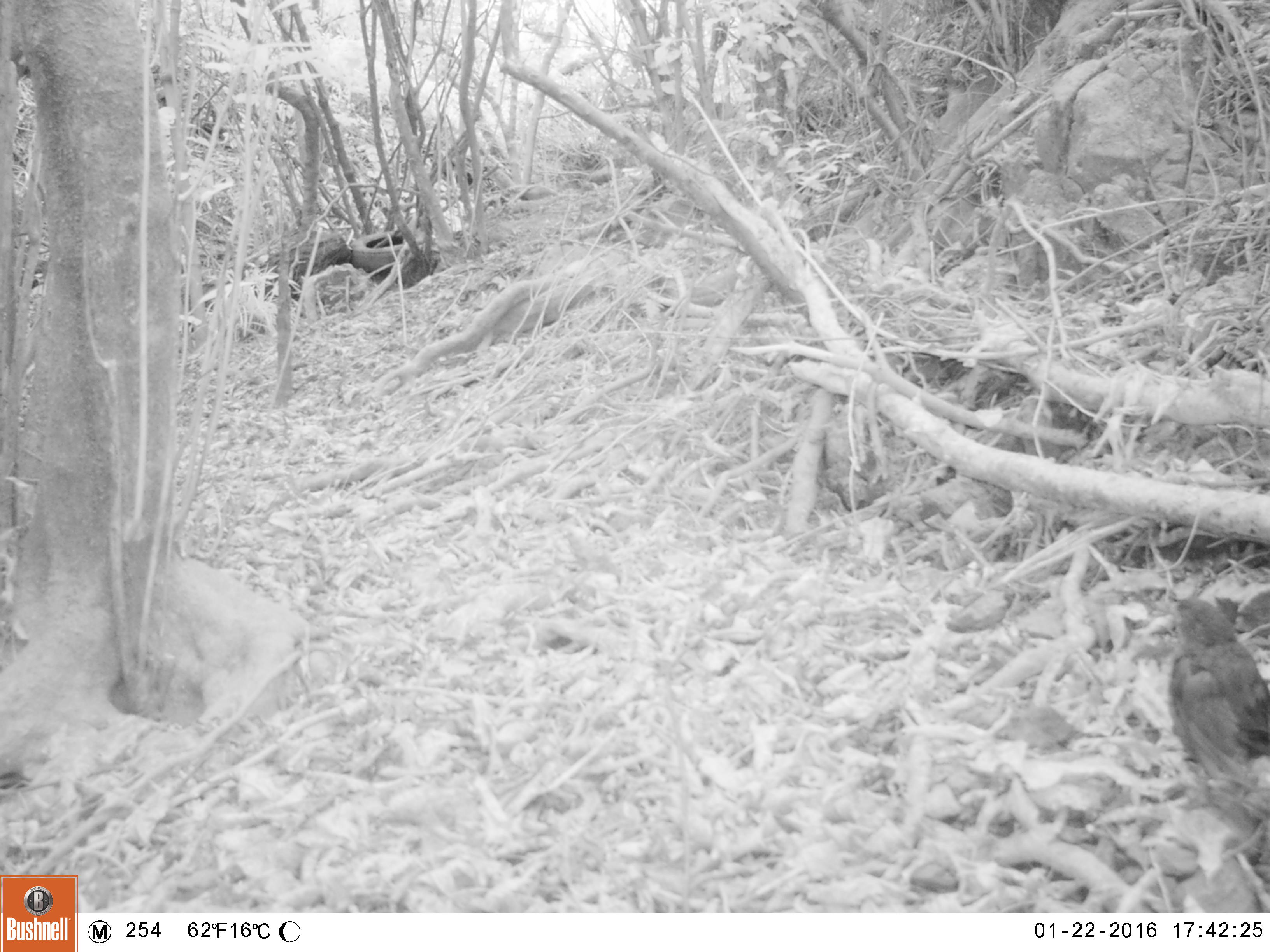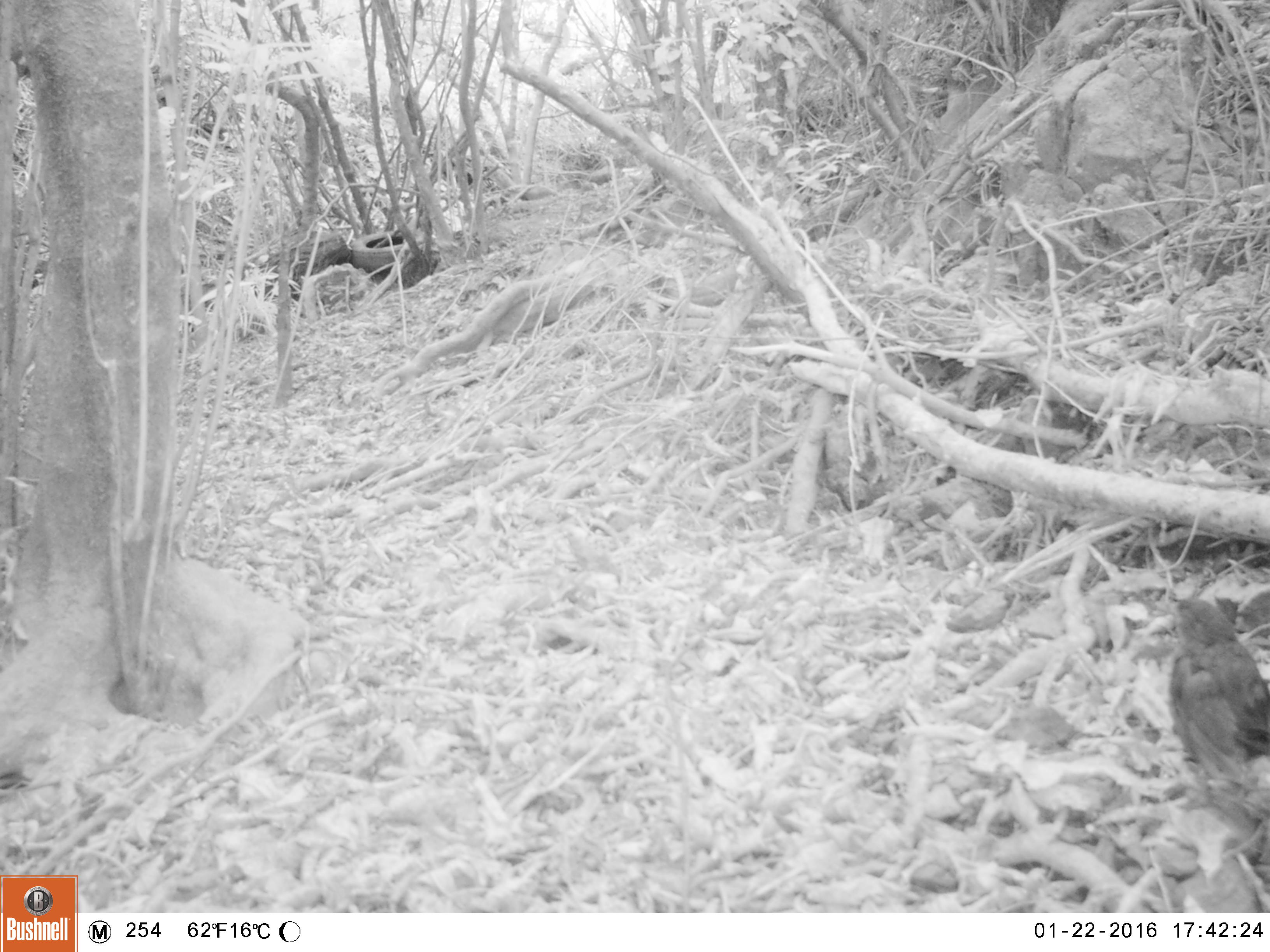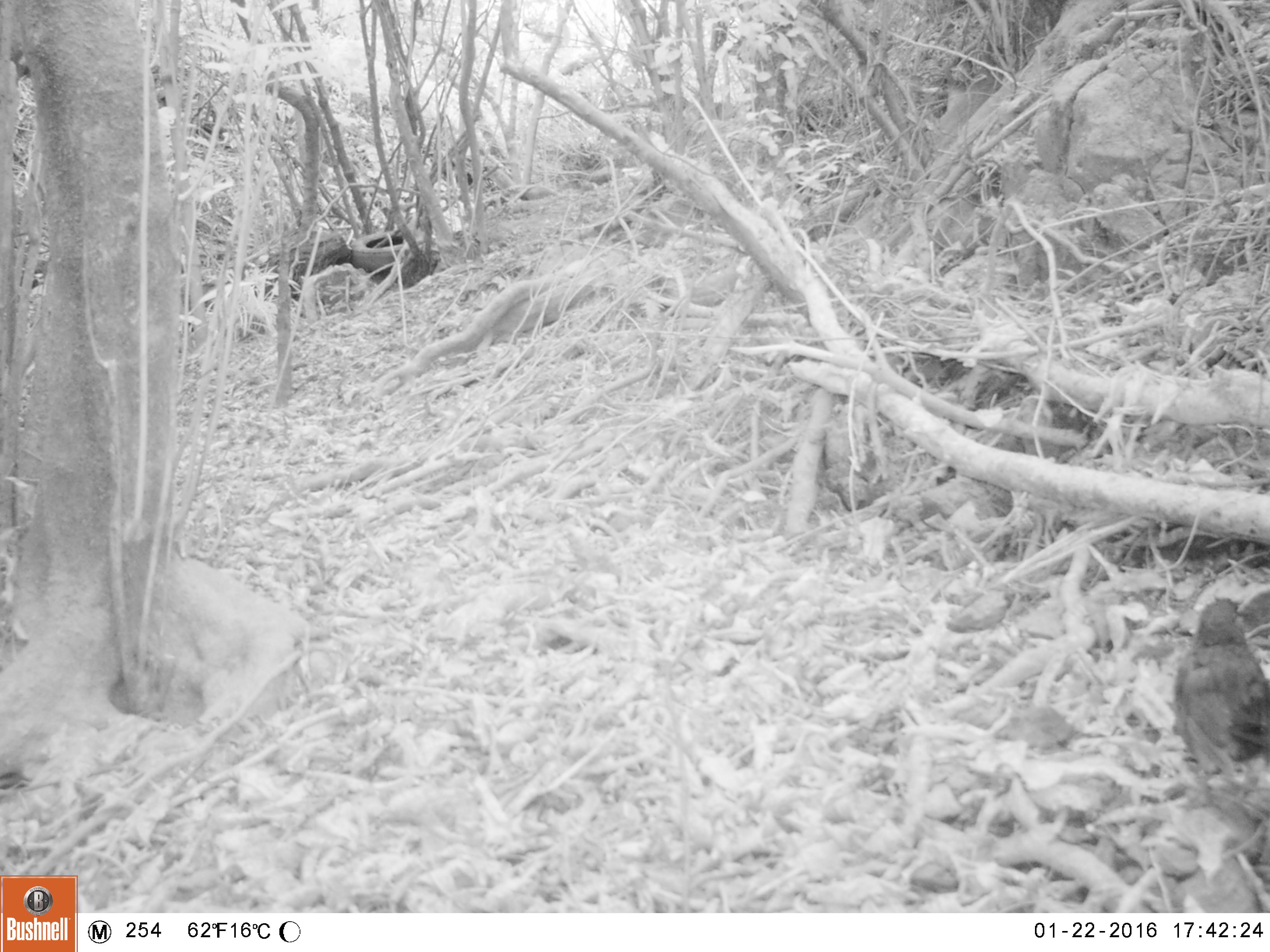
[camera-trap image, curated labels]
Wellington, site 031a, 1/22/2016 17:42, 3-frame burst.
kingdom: Animalia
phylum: Chordata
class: Aves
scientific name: Aves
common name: bird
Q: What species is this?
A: Bird (Aves).